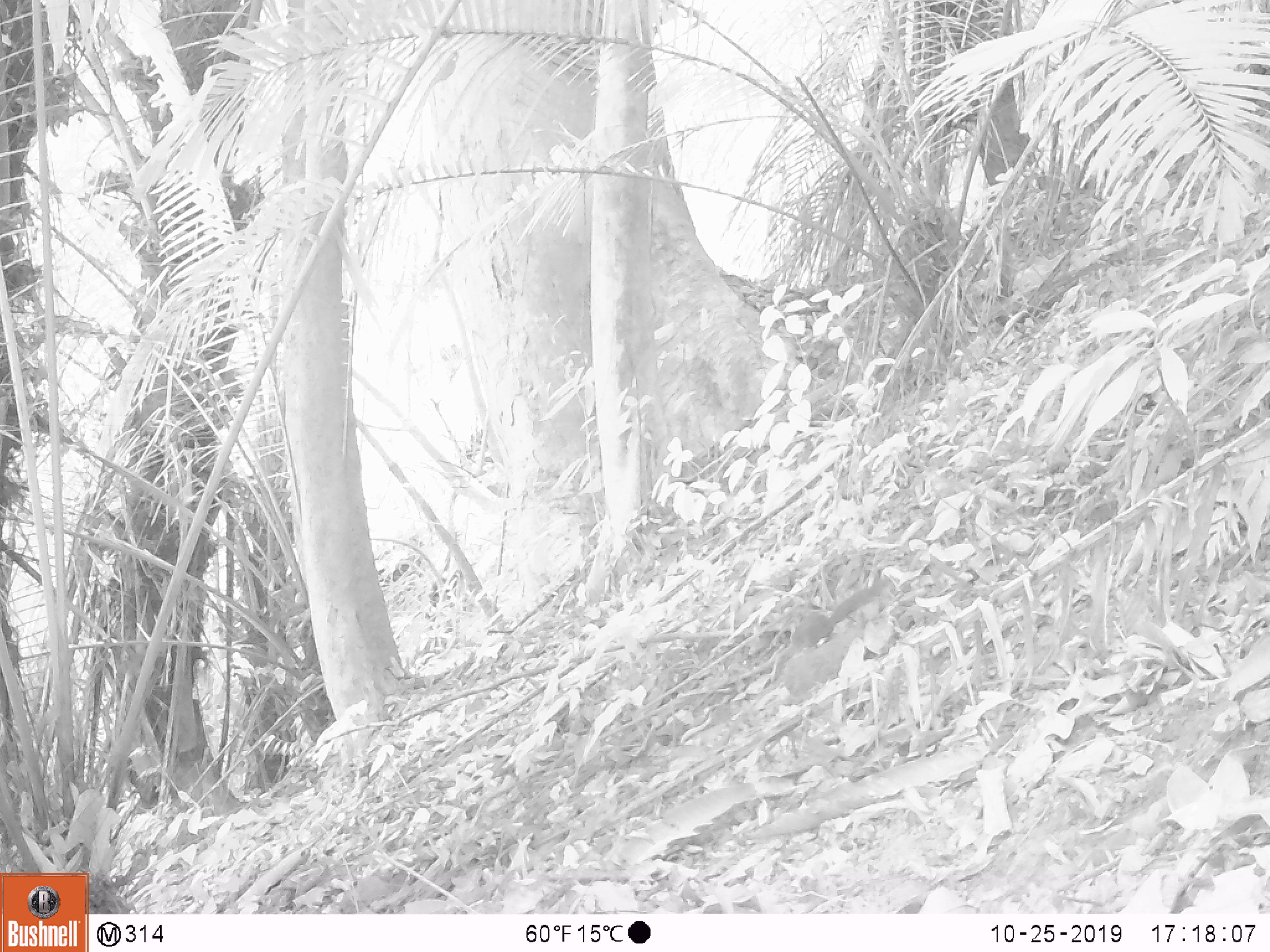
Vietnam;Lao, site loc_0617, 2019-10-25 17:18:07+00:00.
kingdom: Animalia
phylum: Chordata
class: Mammalia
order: Scandentia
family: Tupaiidae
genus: Tupaia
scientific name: Tupaia belangeri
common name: northern treeshrew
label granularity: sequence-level